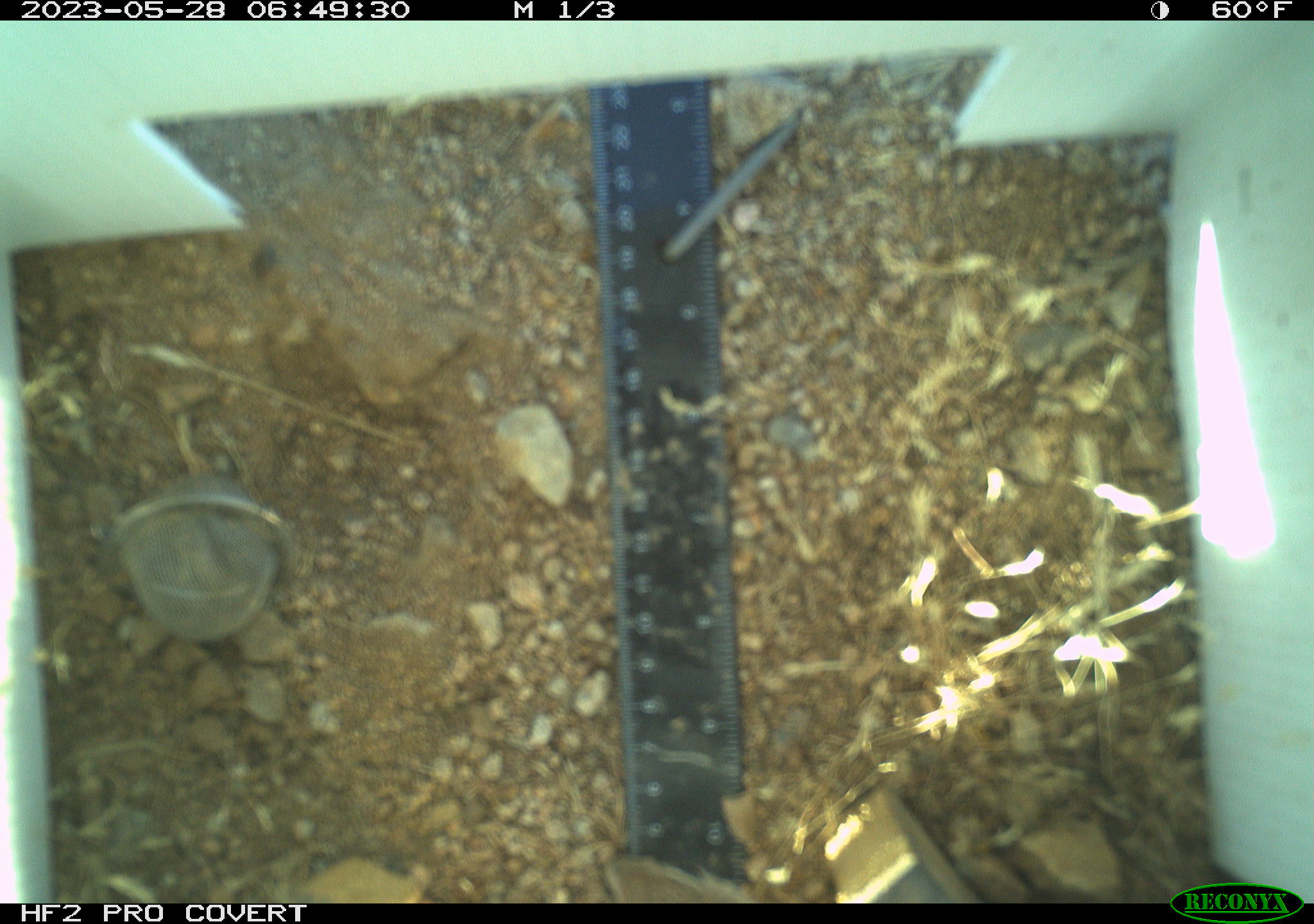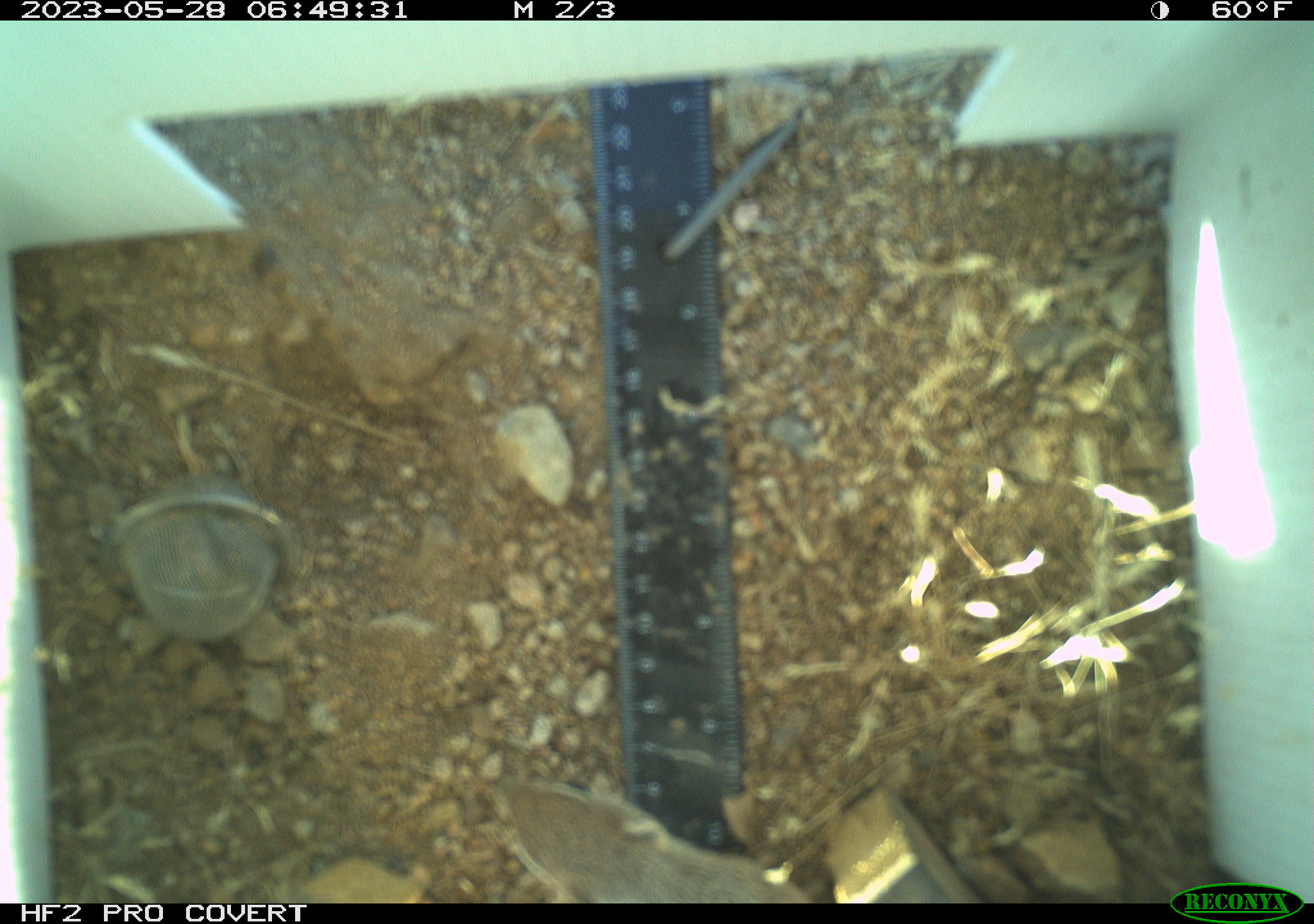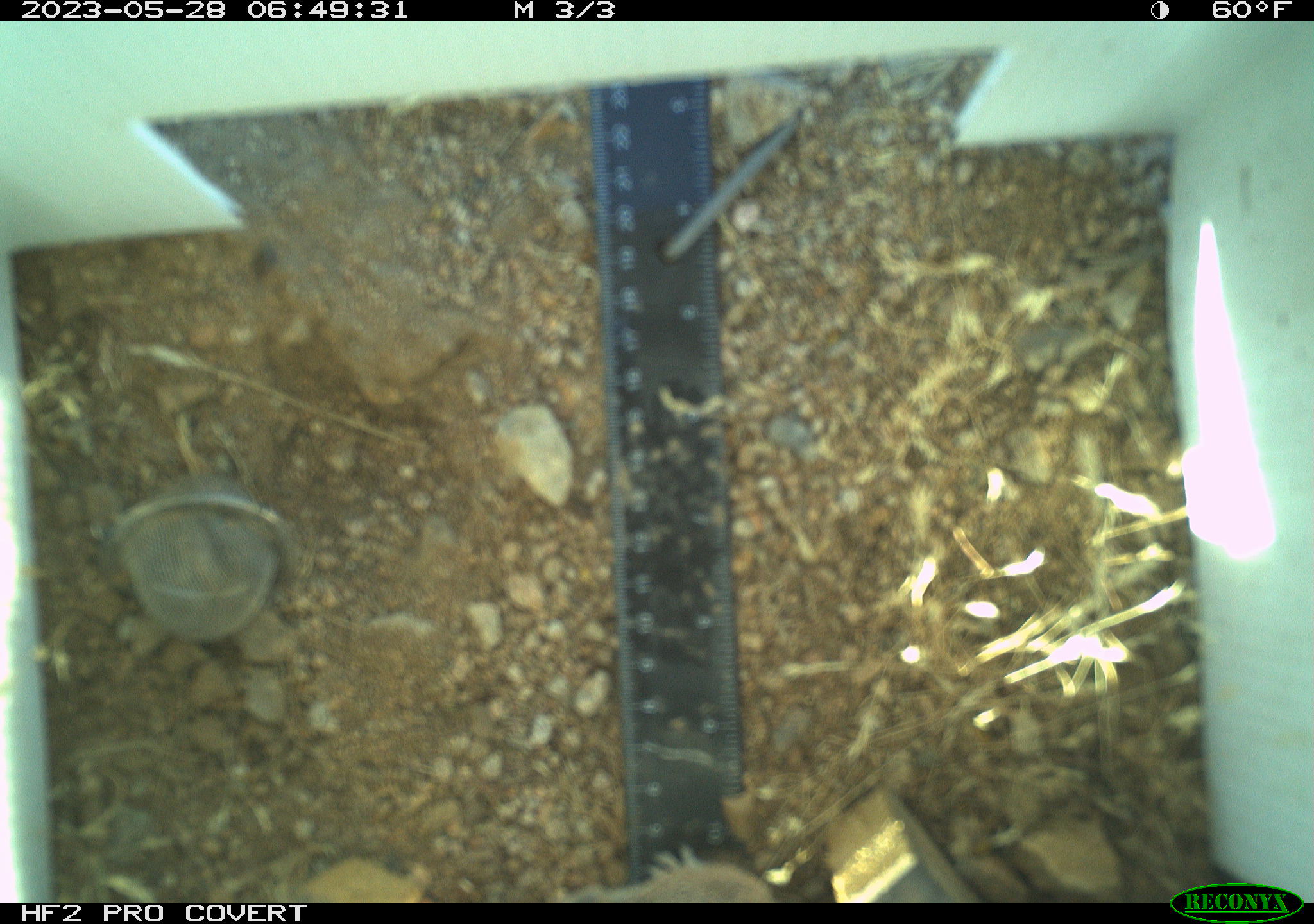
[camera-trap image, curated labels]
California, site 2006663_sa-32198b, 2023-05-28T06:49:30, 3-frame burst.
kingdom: Animalia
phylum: Chordata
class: Mammalia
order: Rodentia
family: Sciuridae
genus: Ammospermophilus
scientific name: Ammospermophilus leucurus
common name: white-tailed antelope squirrel